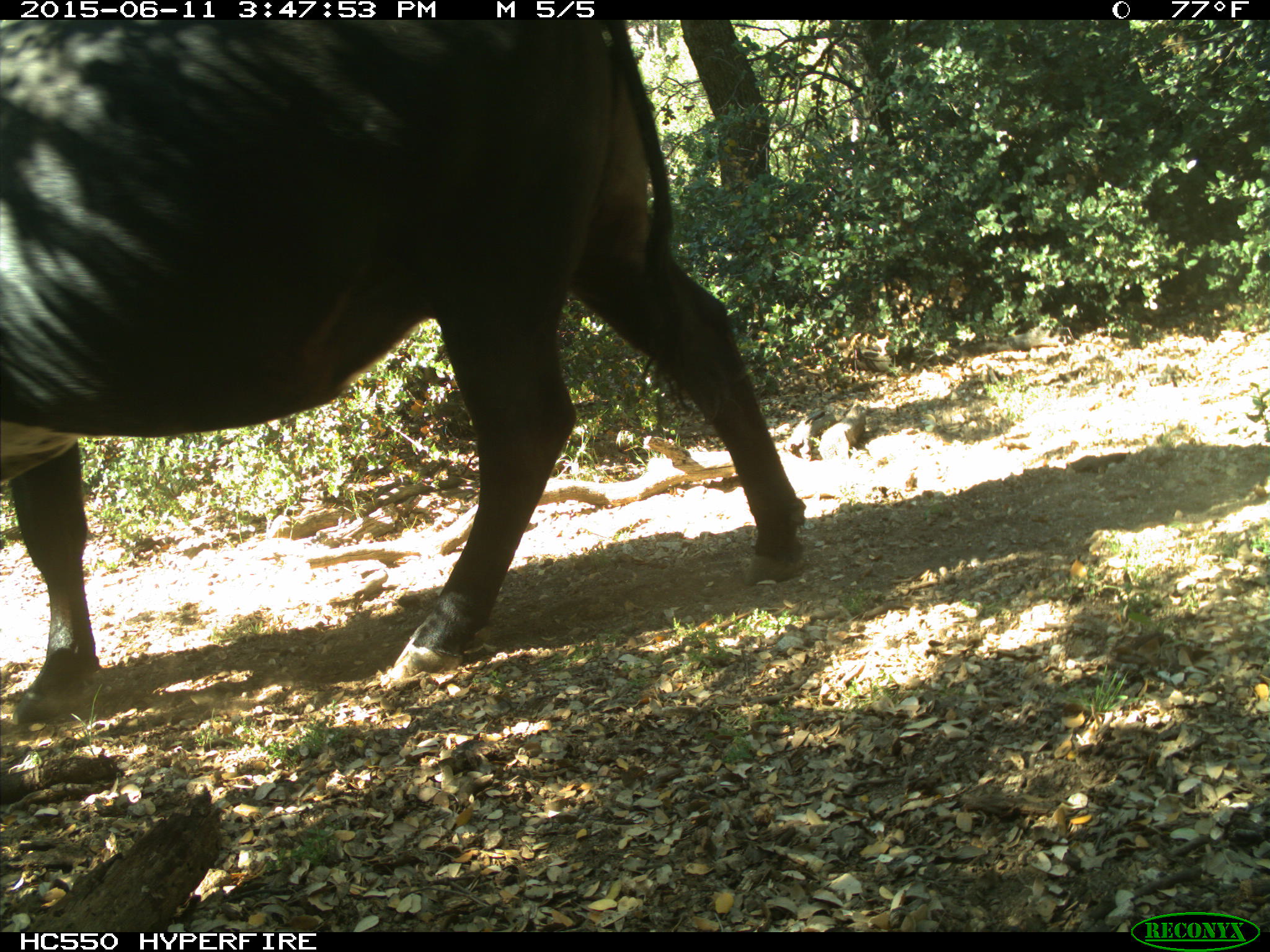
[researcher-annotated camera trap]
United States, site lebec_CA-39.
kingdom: Animalia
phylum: Chordata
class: Mammalia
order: Artiodactyla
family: Bovidae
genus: Bos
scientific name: Bos taurus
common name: domestic cow